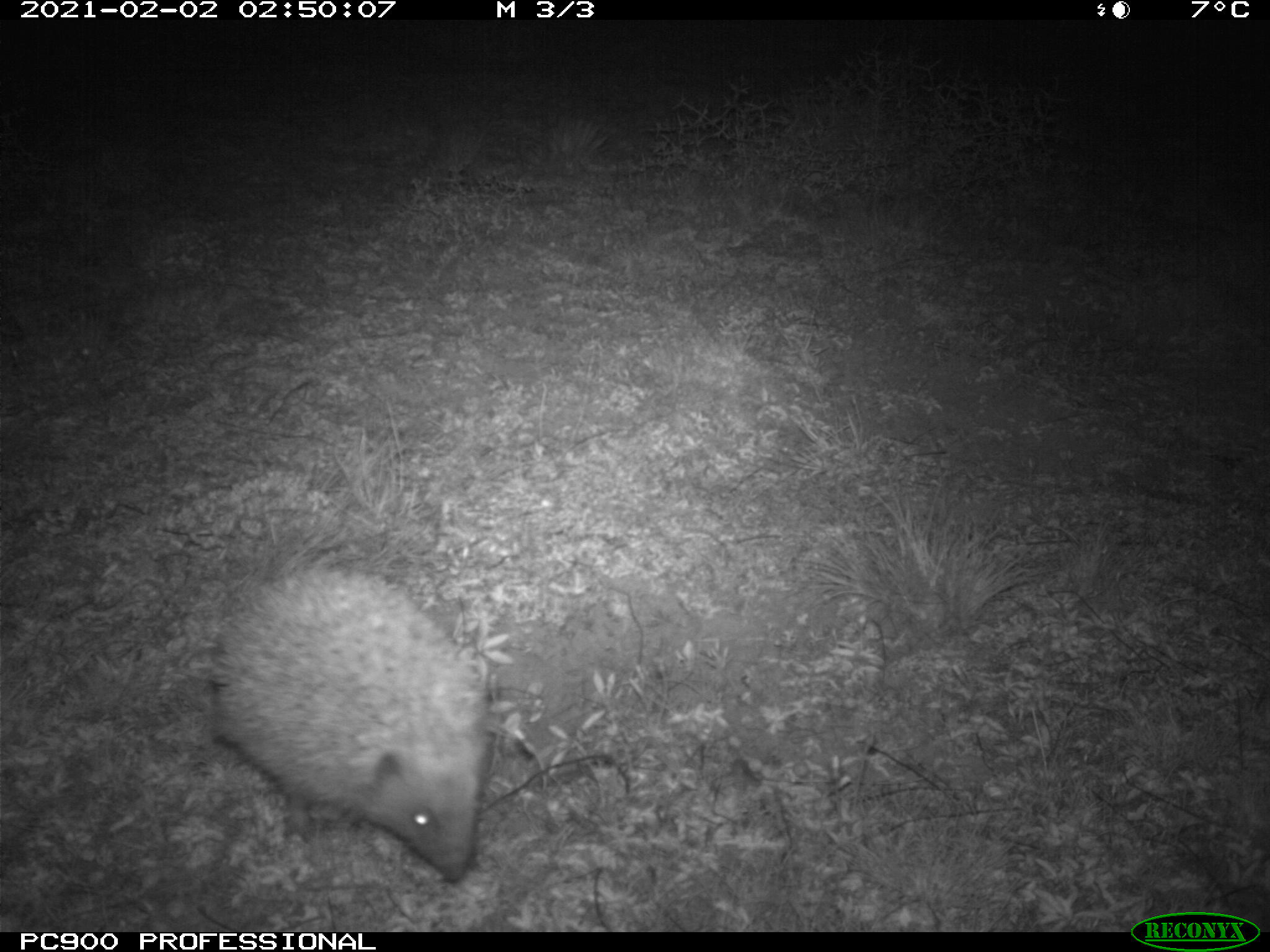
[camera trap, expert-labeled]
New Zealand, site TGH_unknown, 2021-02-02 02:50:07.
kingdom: Animalia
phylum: Chordata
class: Mammalia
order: Eulipotyphla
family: Erinaceidae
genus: Erinaceus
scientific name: Erinaceus europaeus europaeus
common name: european hedgehog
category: hedgehog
Hedgehog (european hedgehog) (Erinaceus europaeus europaeus).